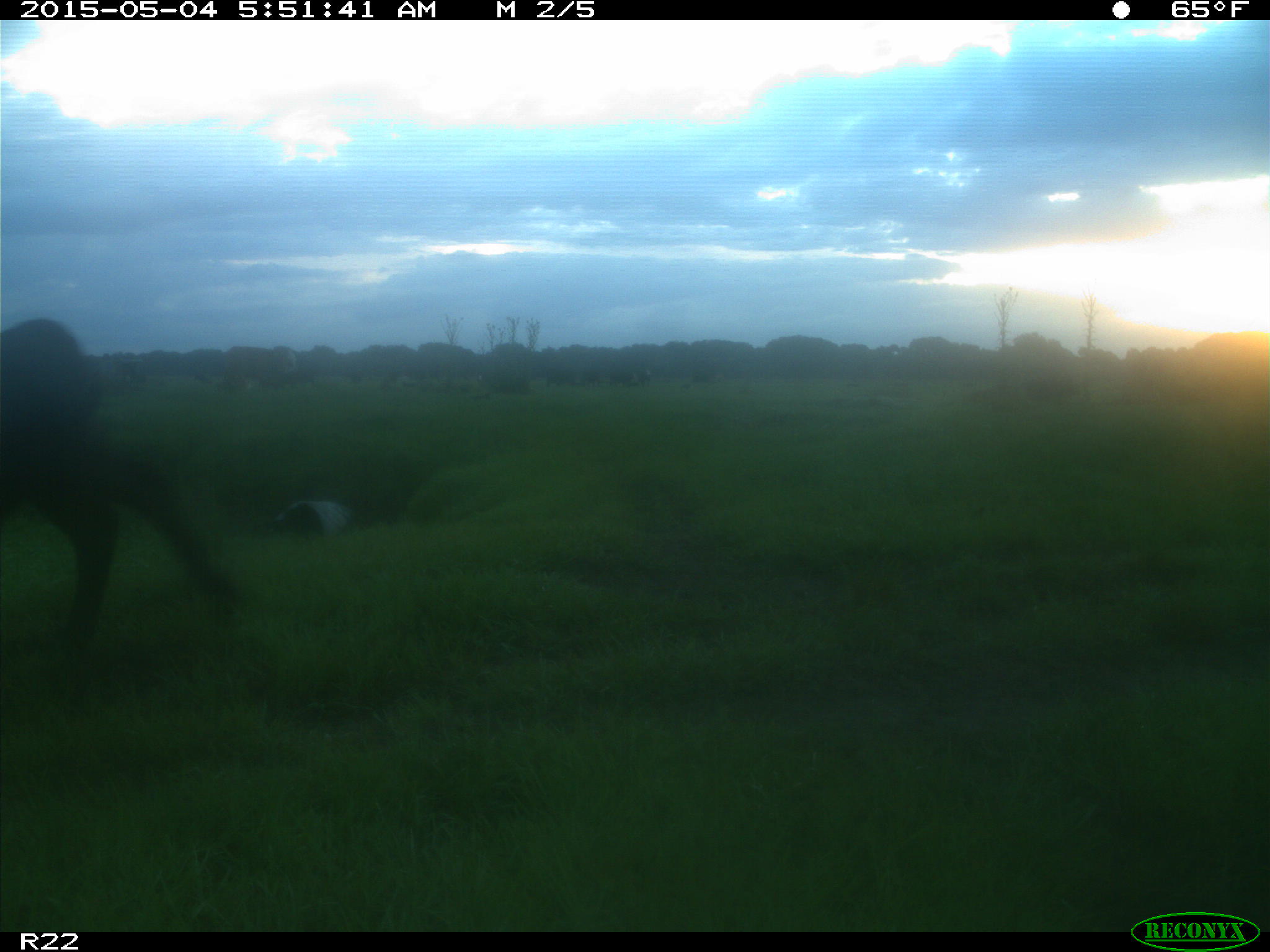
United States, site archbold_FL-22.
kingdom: Animalia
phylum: Chordata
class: Mammalia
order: Artiodactyla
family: Bovidae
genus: Bos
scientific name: Bos taurus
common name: domestic cow